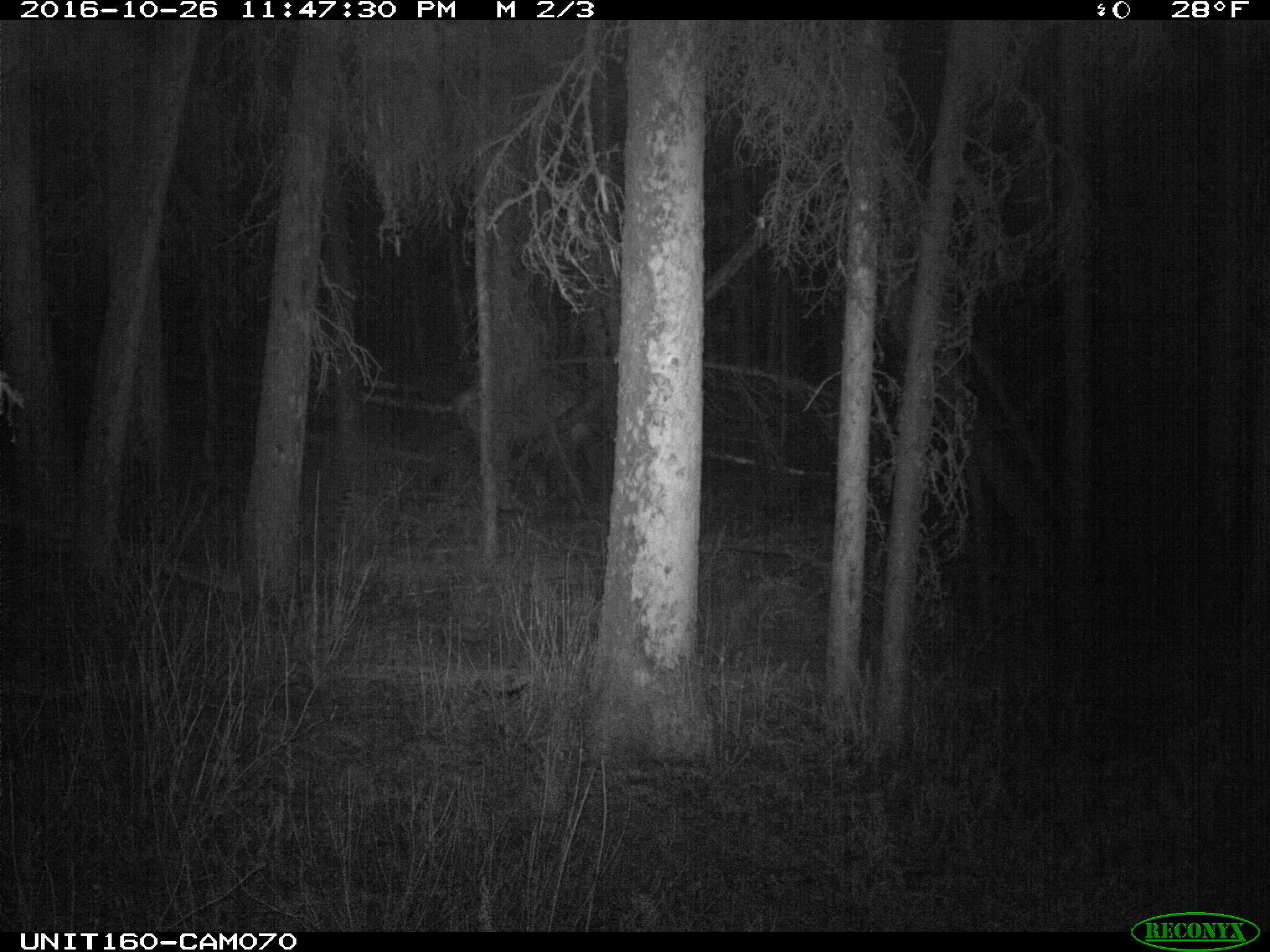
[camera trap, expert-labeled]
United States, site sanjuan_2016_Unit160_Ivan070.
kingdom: Animalia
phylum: Chordata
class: Mammalia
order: Artiodactyla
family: Cervidae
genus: Cervus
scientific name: Cervus elaphus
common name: red deer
Cervus elaphus (red deer).